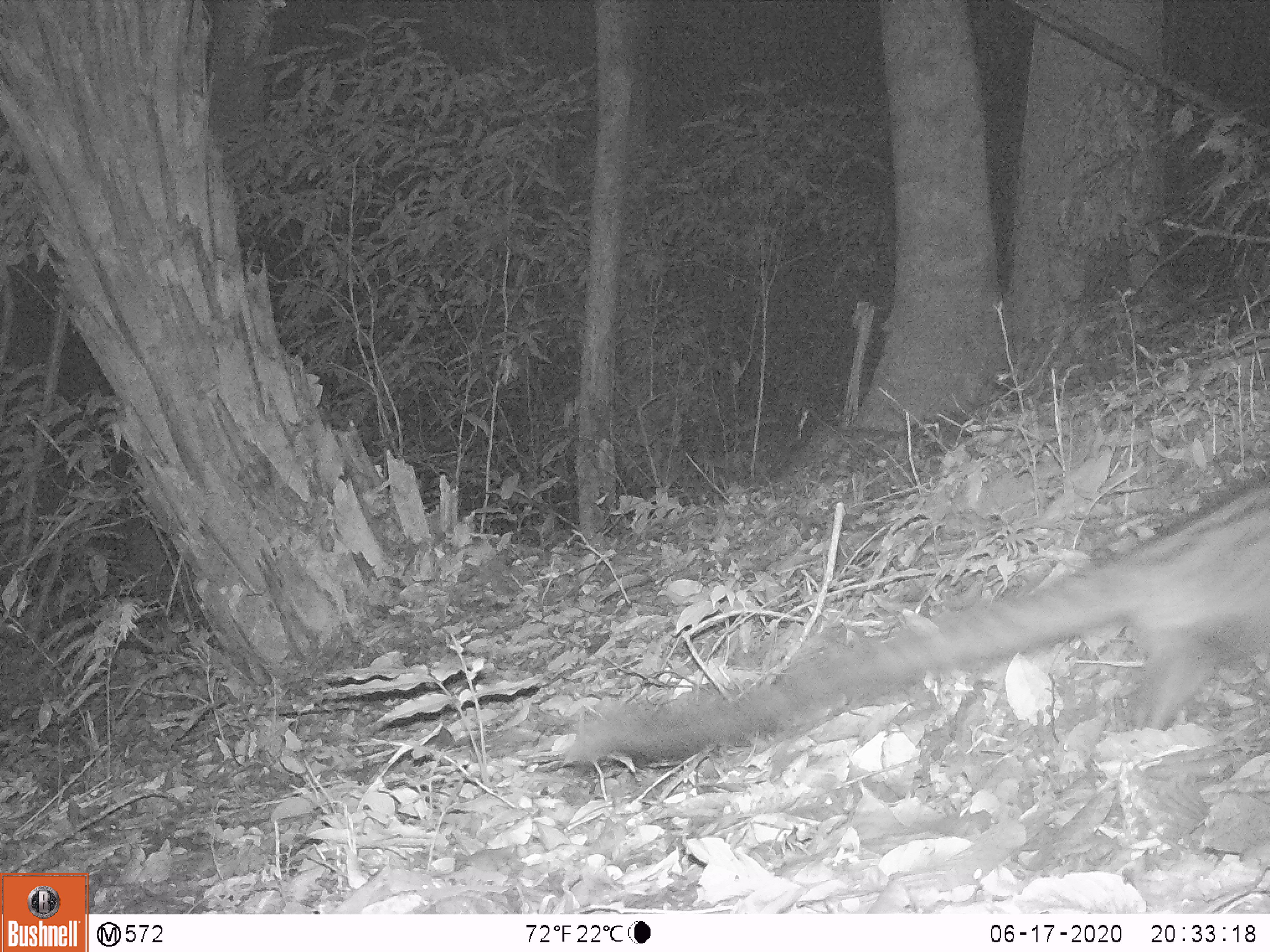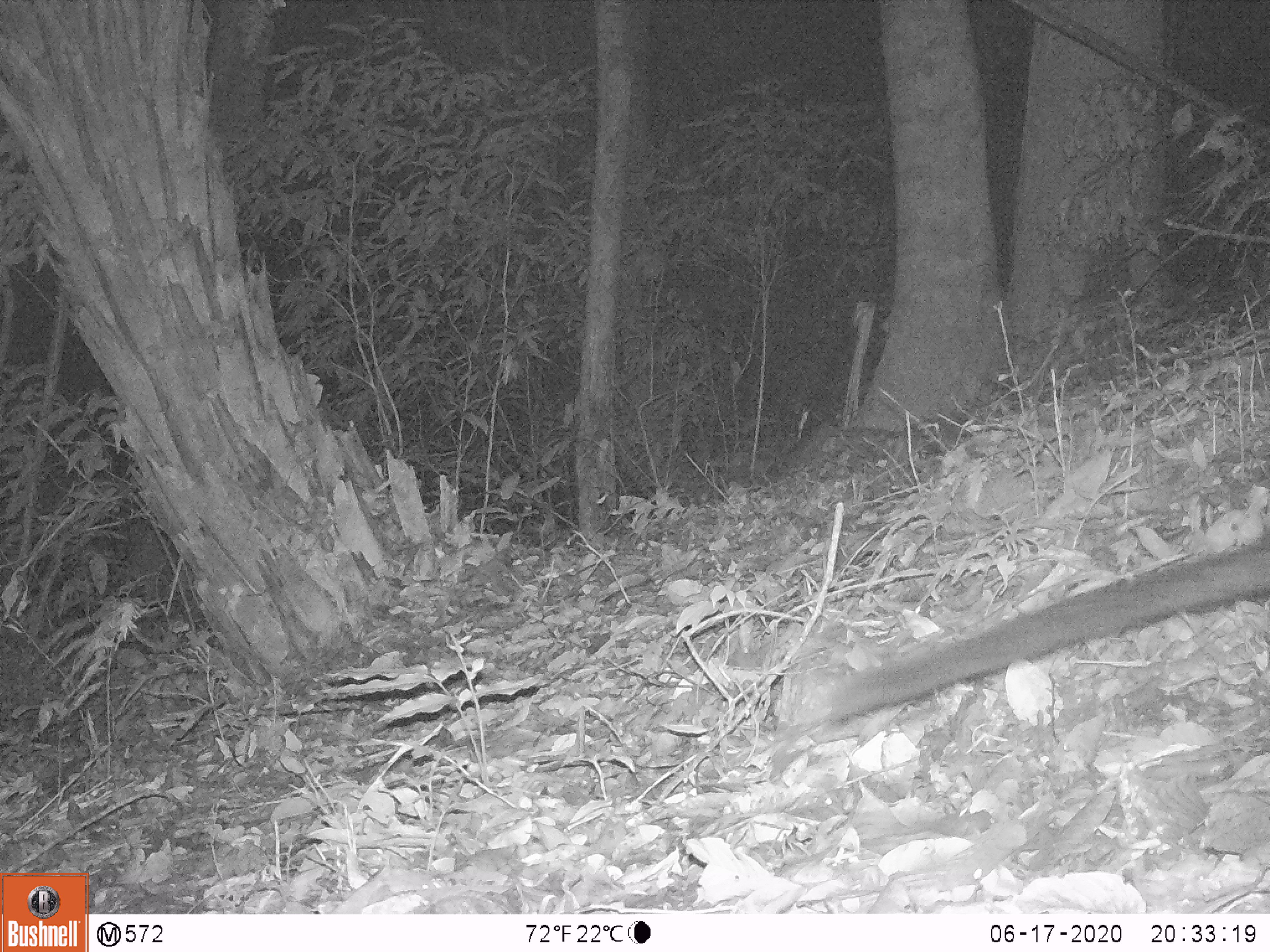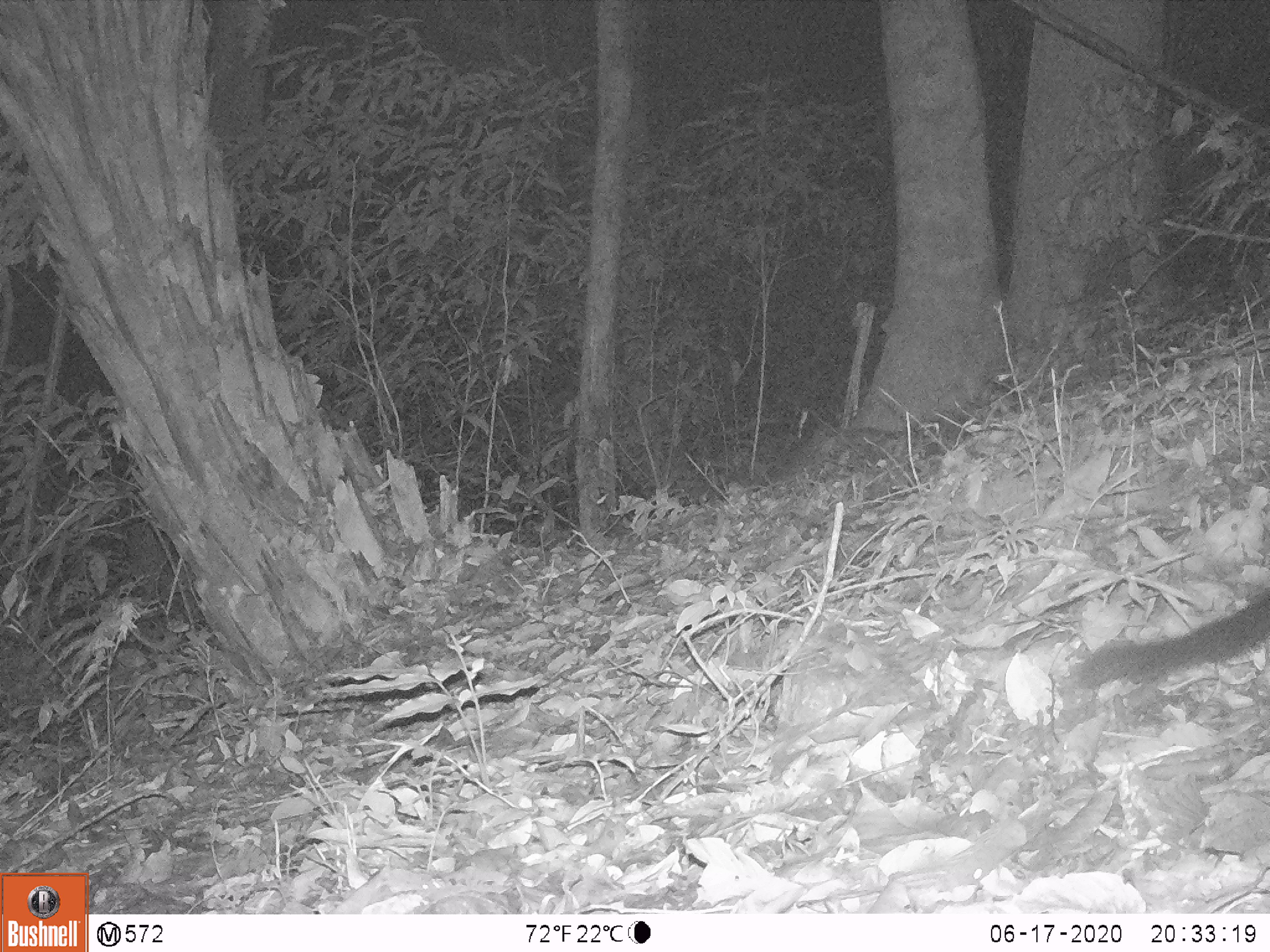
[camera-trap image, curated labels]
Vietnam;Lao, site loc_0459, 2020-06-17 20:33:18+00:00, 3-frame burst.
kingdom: Animalia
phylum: Chordata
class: Mammalia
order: Carnivora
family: Viverridae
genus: Paradoxurus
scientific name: Paradoxurus hermaphroditus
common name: common palm civet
Common palm civet (Paradoxurus hermaphroditus). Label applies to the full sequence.